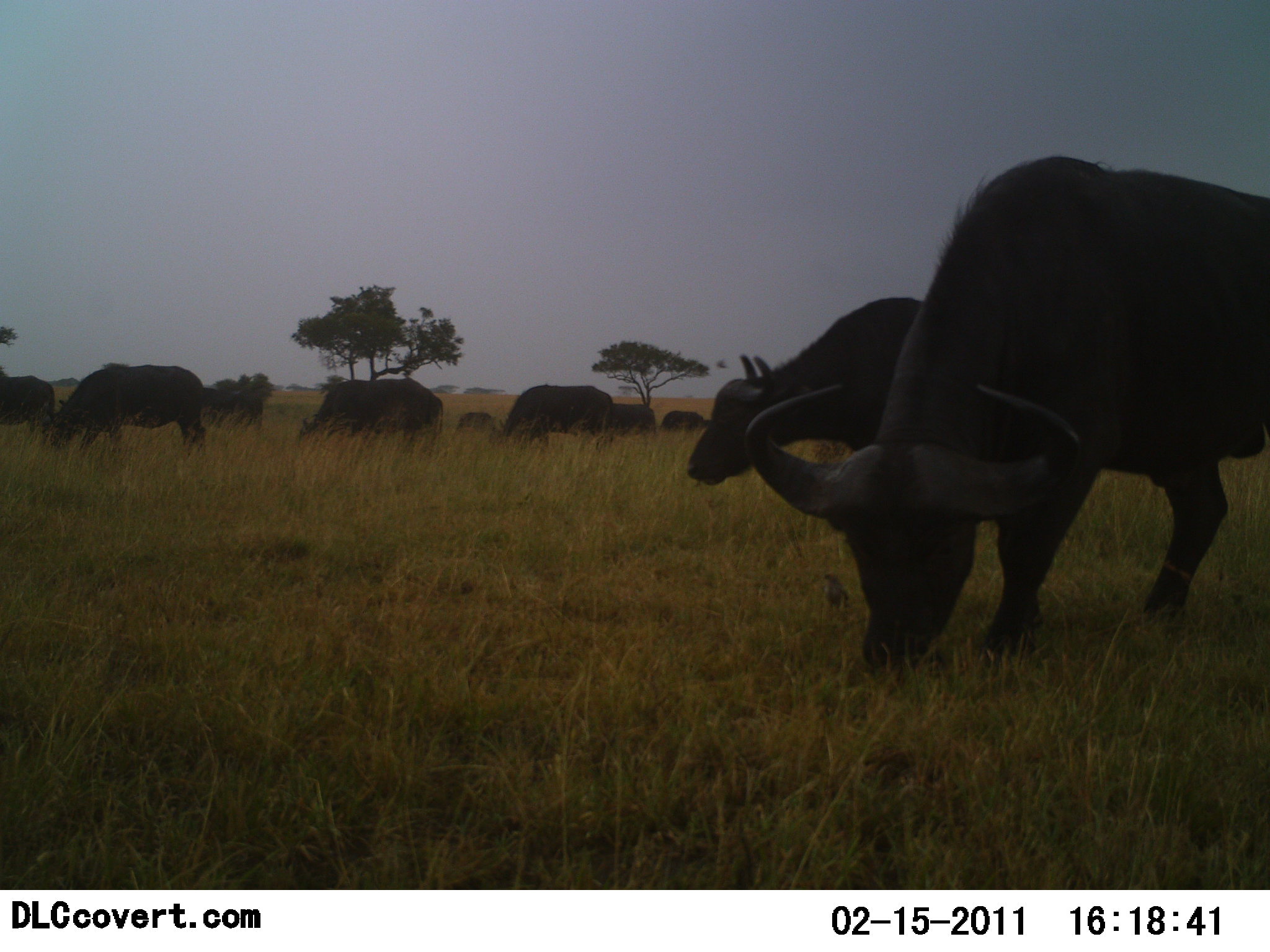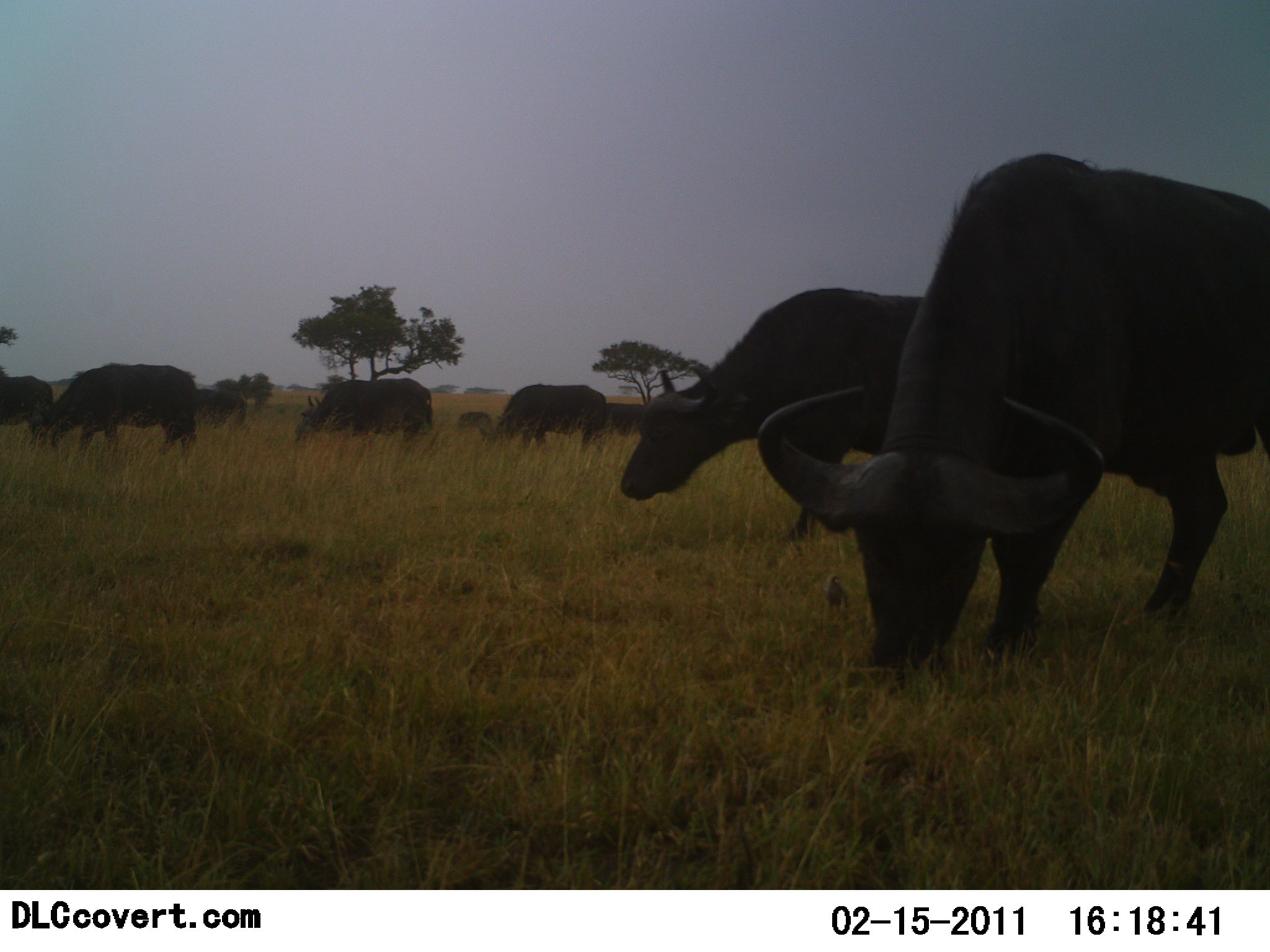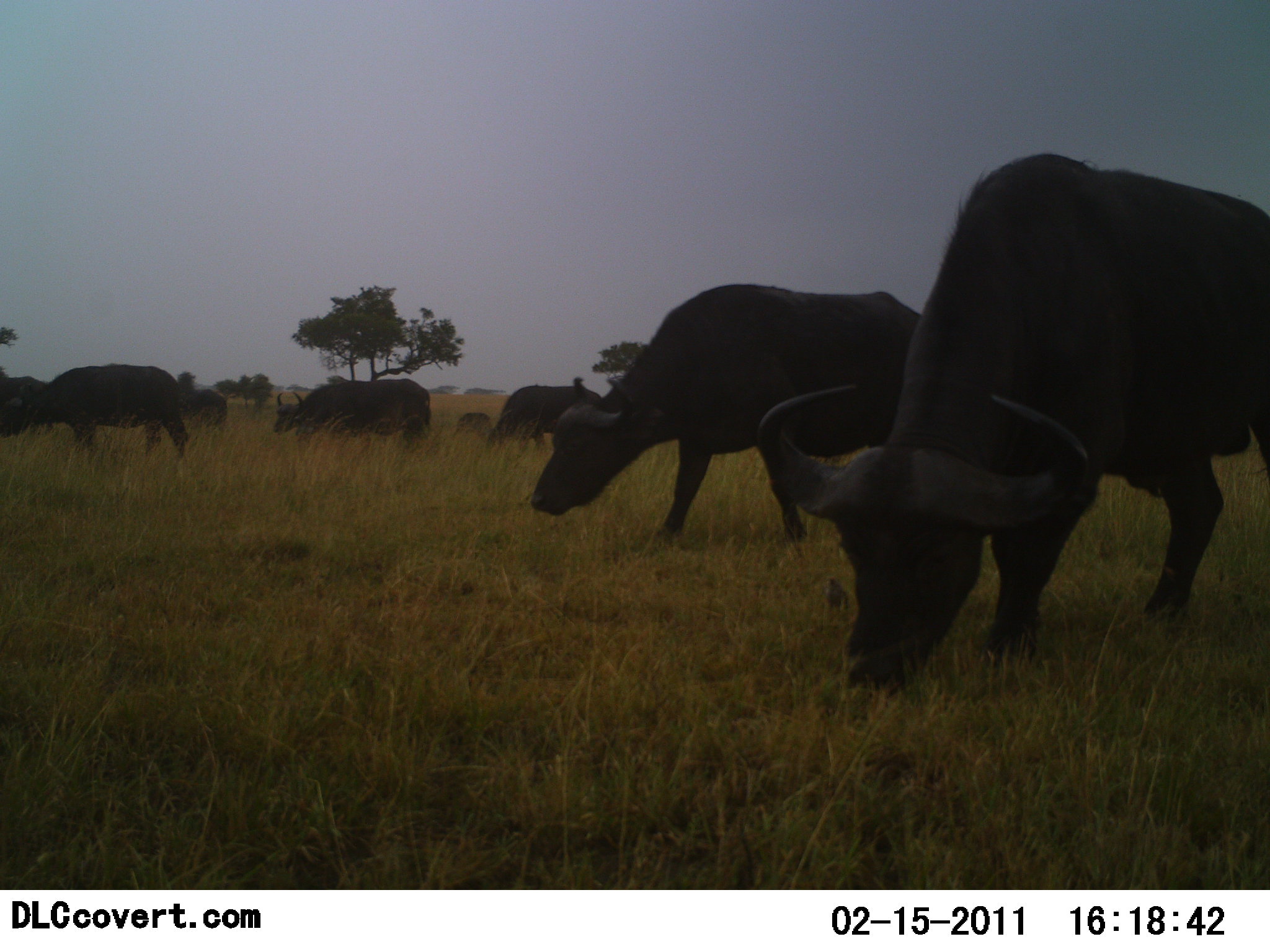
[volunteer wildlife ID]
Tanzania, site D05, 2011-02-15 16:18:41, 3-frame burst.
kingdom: Animalia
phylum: Chordata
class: Mammalia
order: Artiodactyla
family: Bovidae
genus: Syncerus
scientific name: Syncerus caffer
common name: cape buffalo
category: buffalo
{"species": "buffalo (cape buffalo) (Syncerus caffer)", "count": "10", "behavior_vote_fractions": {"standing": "42%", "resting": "0%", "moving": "33%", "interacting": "0%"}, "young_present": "0%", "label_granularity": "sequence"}